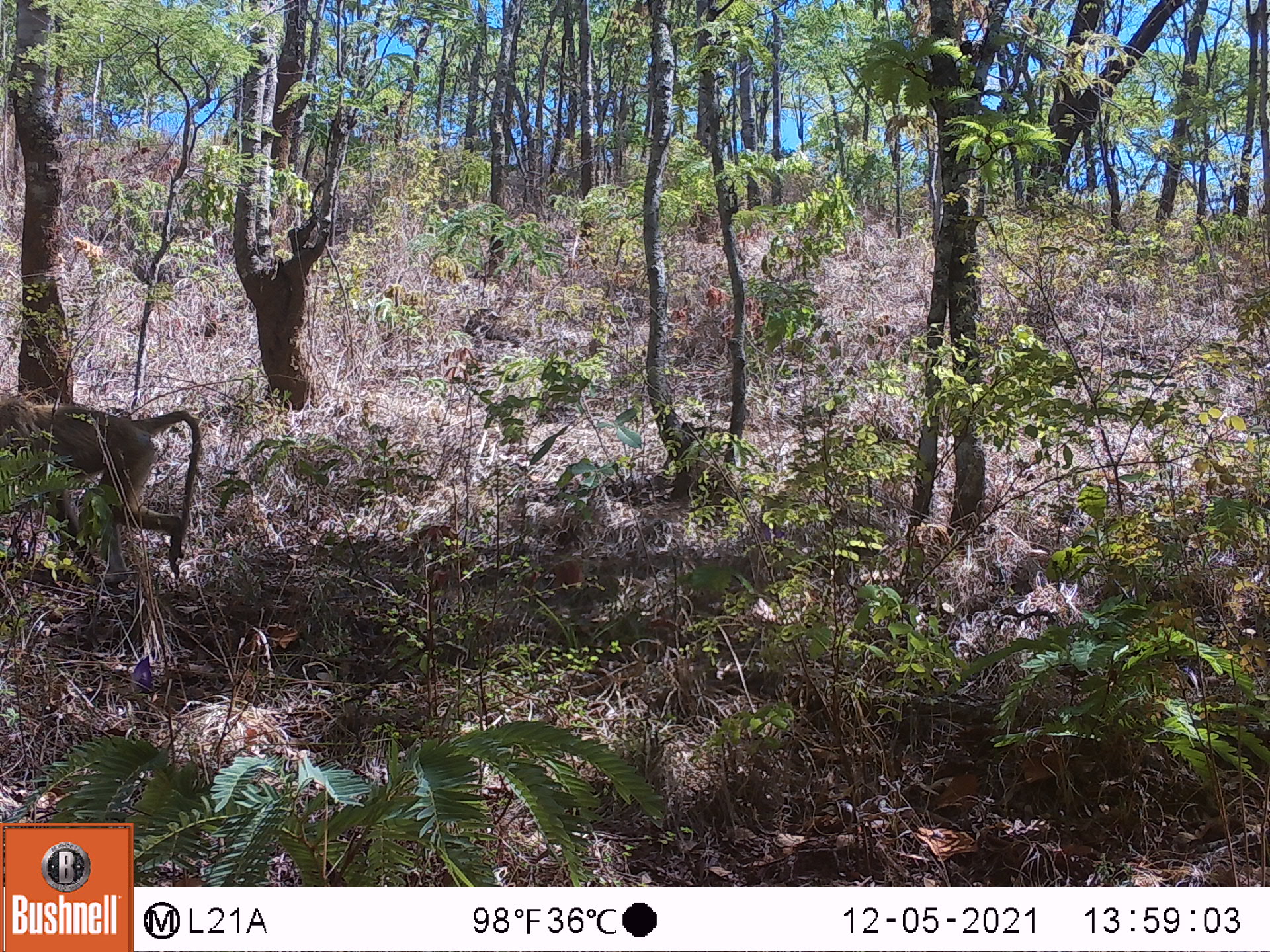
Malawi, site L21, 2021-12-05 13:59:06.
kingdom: Animalia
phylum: Chordata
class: Mammalia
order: Primates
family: Cercopithecidae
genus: Papio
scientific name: Papio cynocephalus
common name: yellow baboon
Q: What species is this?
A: Yellow baboon (Papio cynocephalus).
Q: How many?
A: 1.